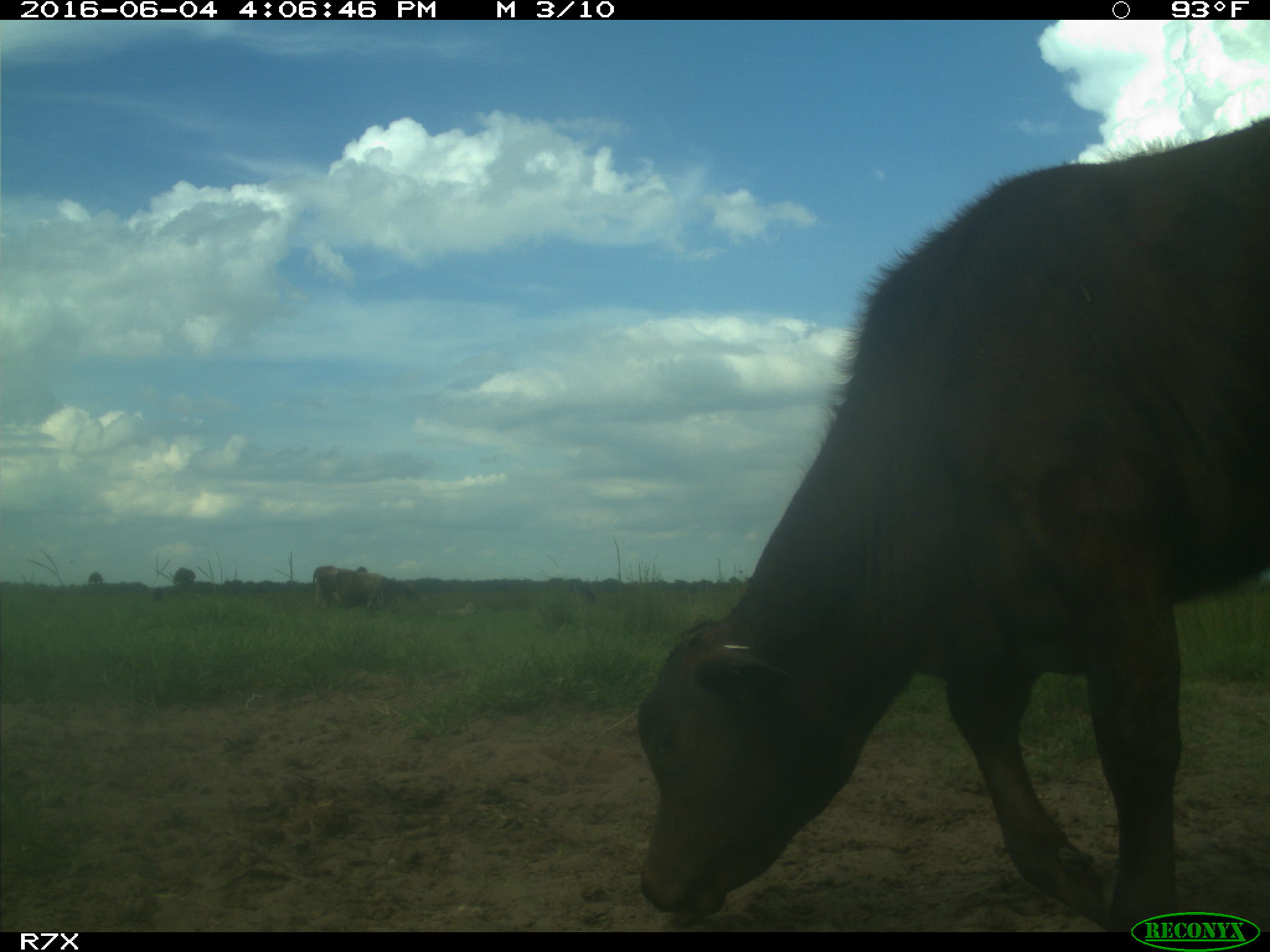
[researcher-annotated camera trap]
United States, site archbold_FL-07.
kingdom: Animalia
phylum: Chordata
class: Mammalia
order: Artiodactyla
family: Bovidae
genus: Bos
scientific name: Bos taurus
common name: domestic cow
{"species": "Bos taurus (domestic cow)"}